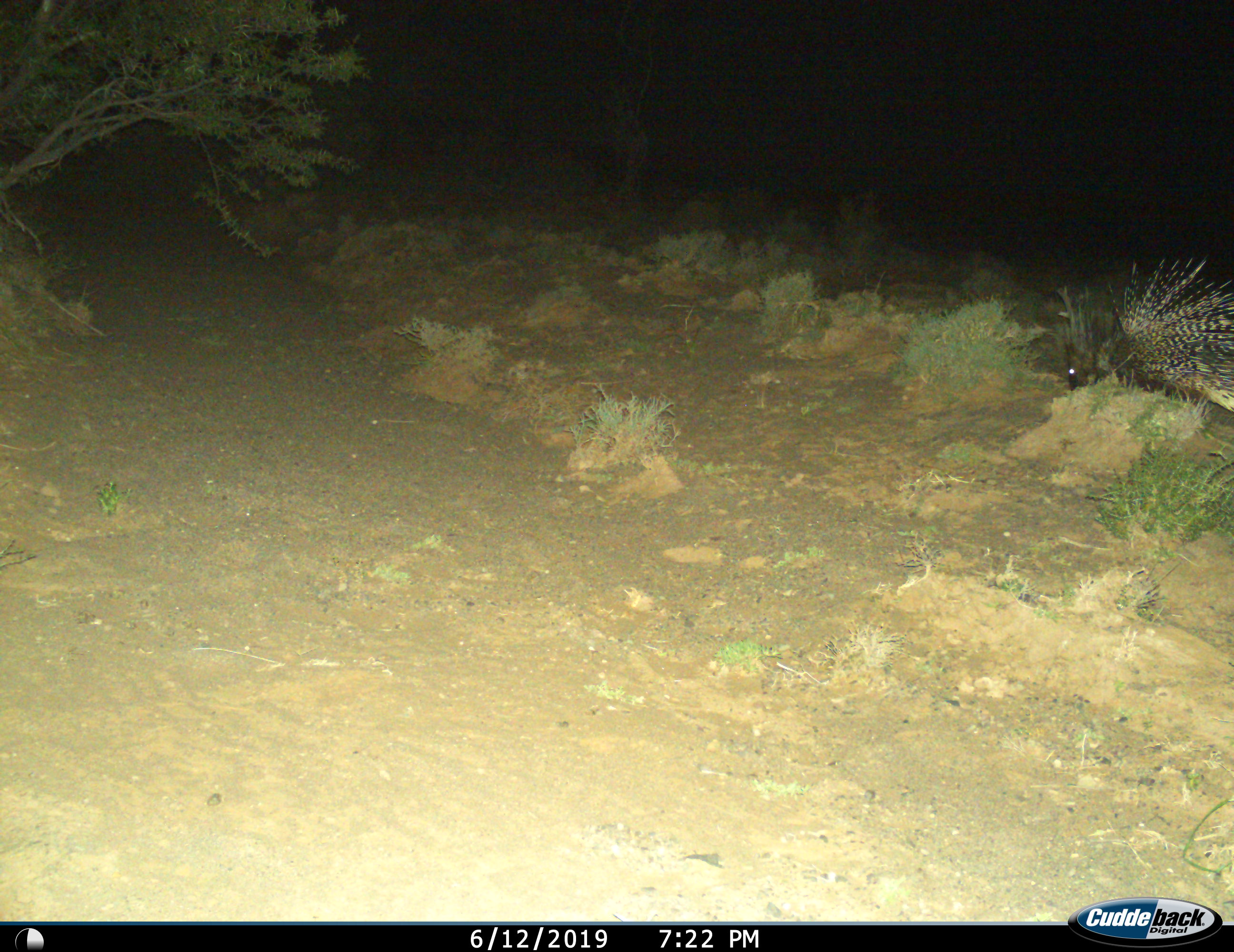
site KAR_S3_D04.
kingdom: Animalia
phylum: Chordata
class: Mammalia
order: Rodentia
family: Hystricidae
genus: Hystrix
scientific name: Hystrix cristata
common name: crested porcupine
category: porcupine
Porcupine (crested porcupine) (Hystrix cristata), count 1. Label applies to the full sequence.